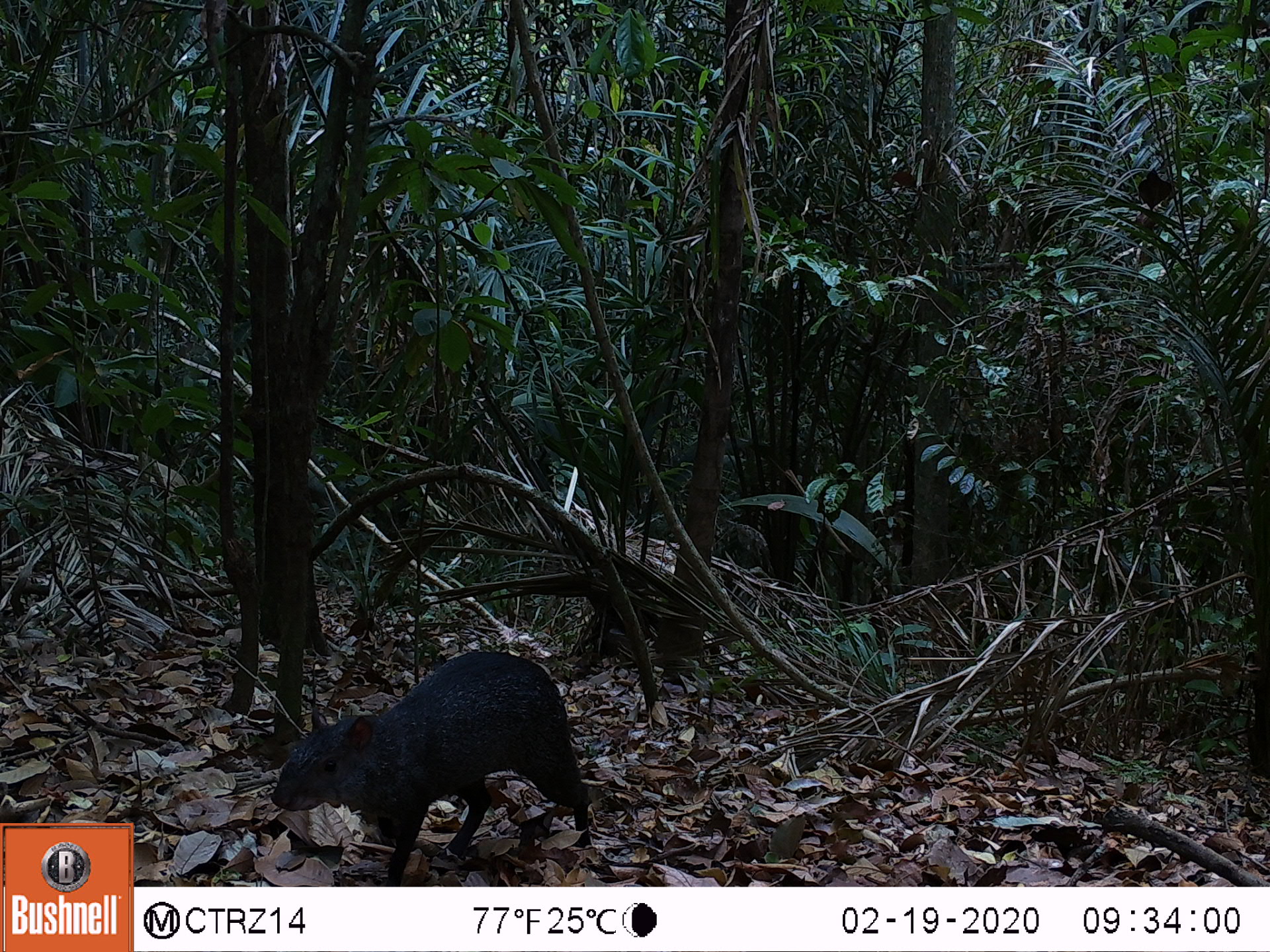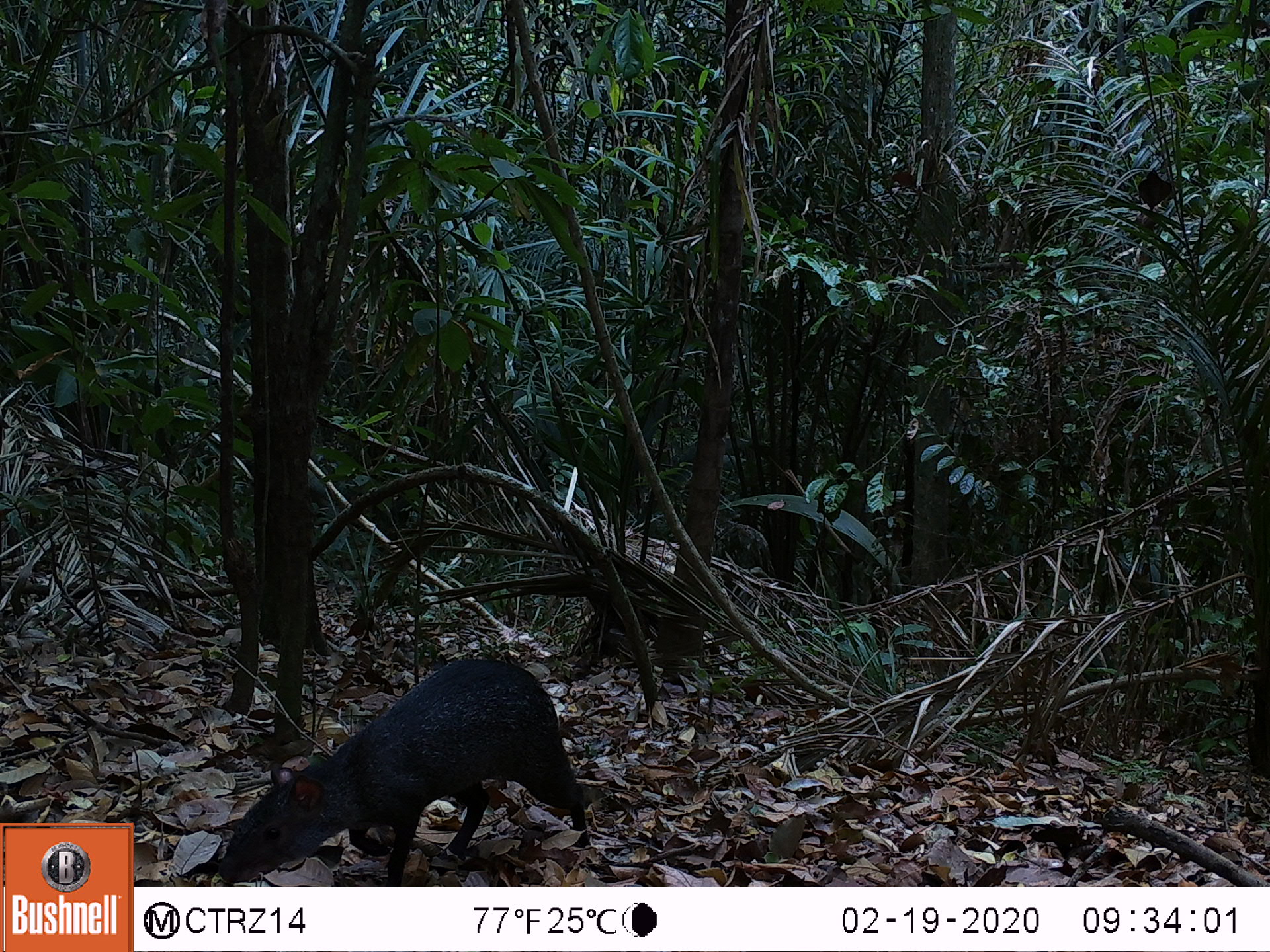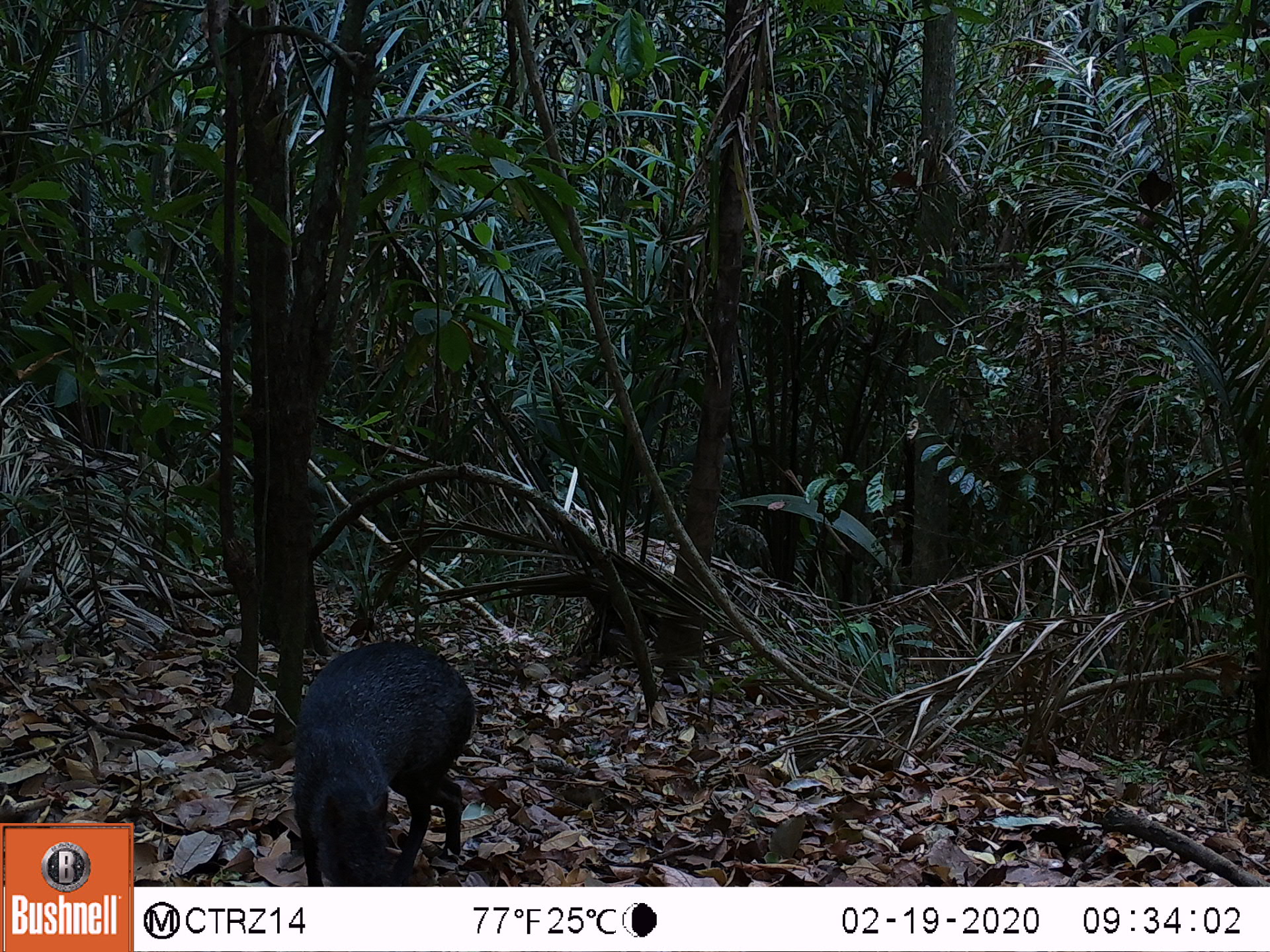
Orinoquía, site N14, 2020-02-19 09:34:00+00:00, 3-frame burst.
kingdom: Animalia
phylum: Chordata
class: Mammalia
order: Rodentia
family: Dasyproctidae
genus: Dasyprocta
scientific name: Dasyprocta fuliginosa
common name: black agouti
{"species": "black agouti (Dasyprocta fuliginosa)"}